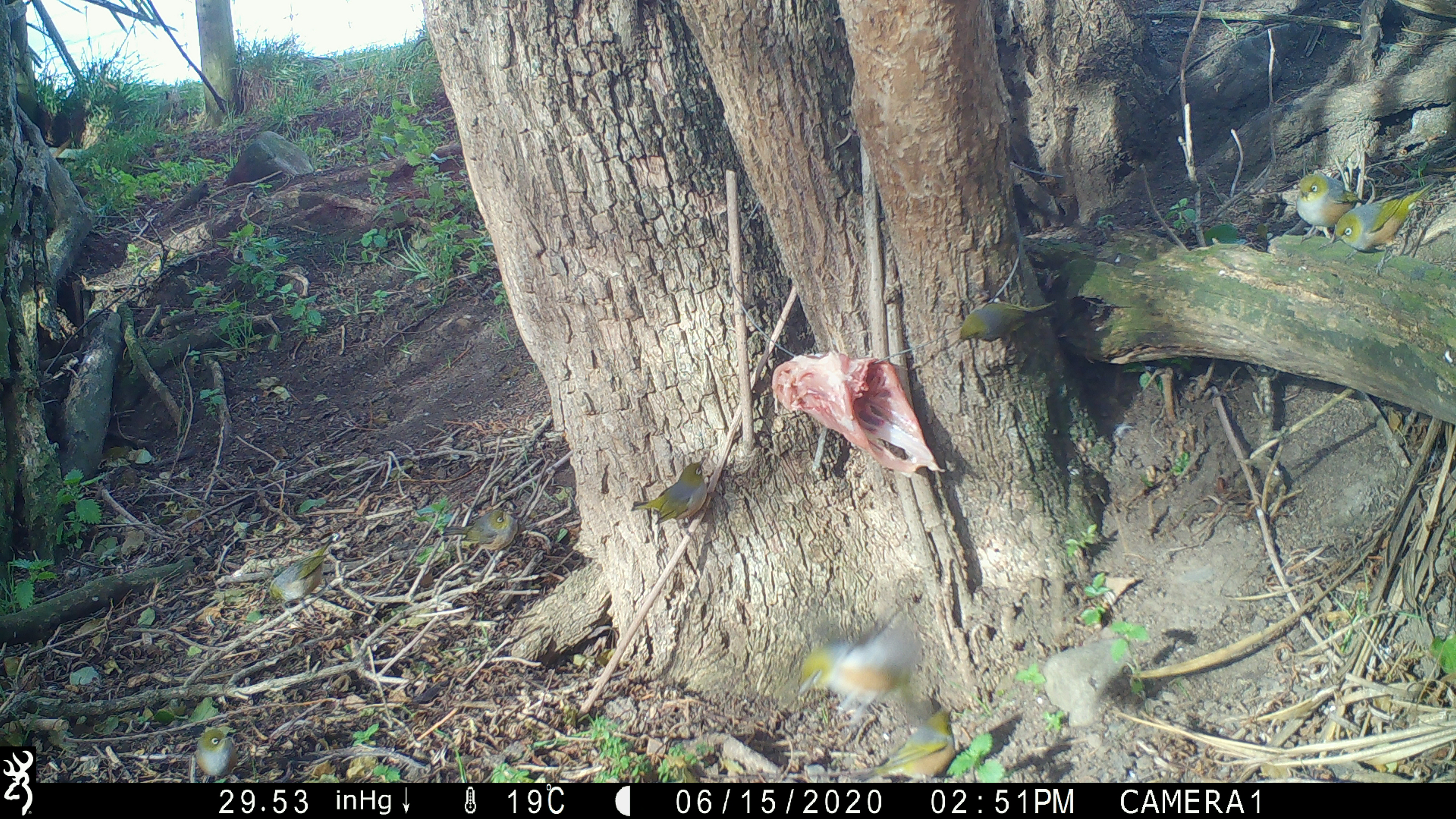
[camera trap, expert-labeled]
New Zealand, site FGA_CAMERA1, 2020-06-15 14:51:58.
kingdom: Animalia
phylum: Chordata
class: Aves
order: Passeriformes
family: Zosteropidae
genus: Zosterops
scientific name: Zosterops lateralis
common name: silvereye